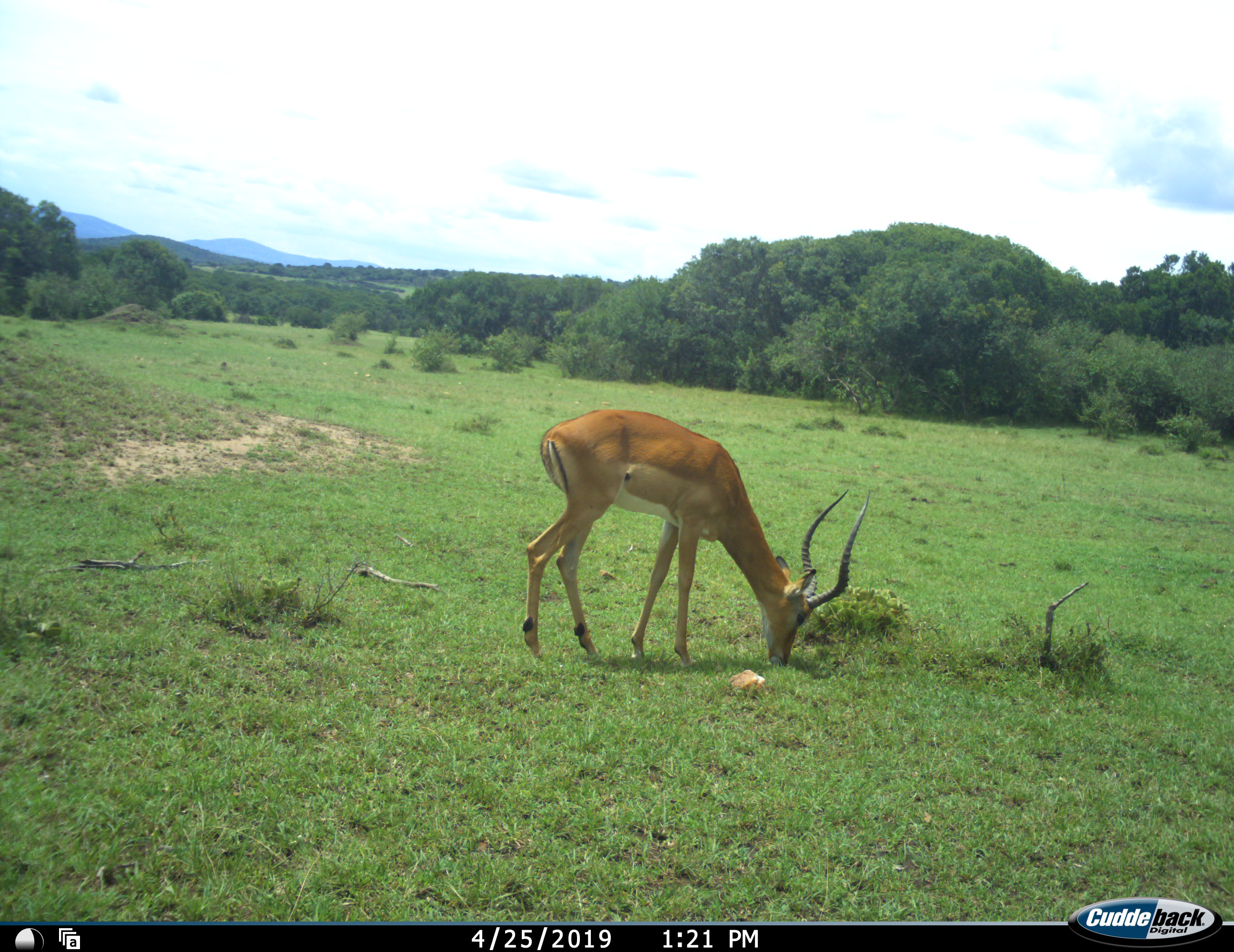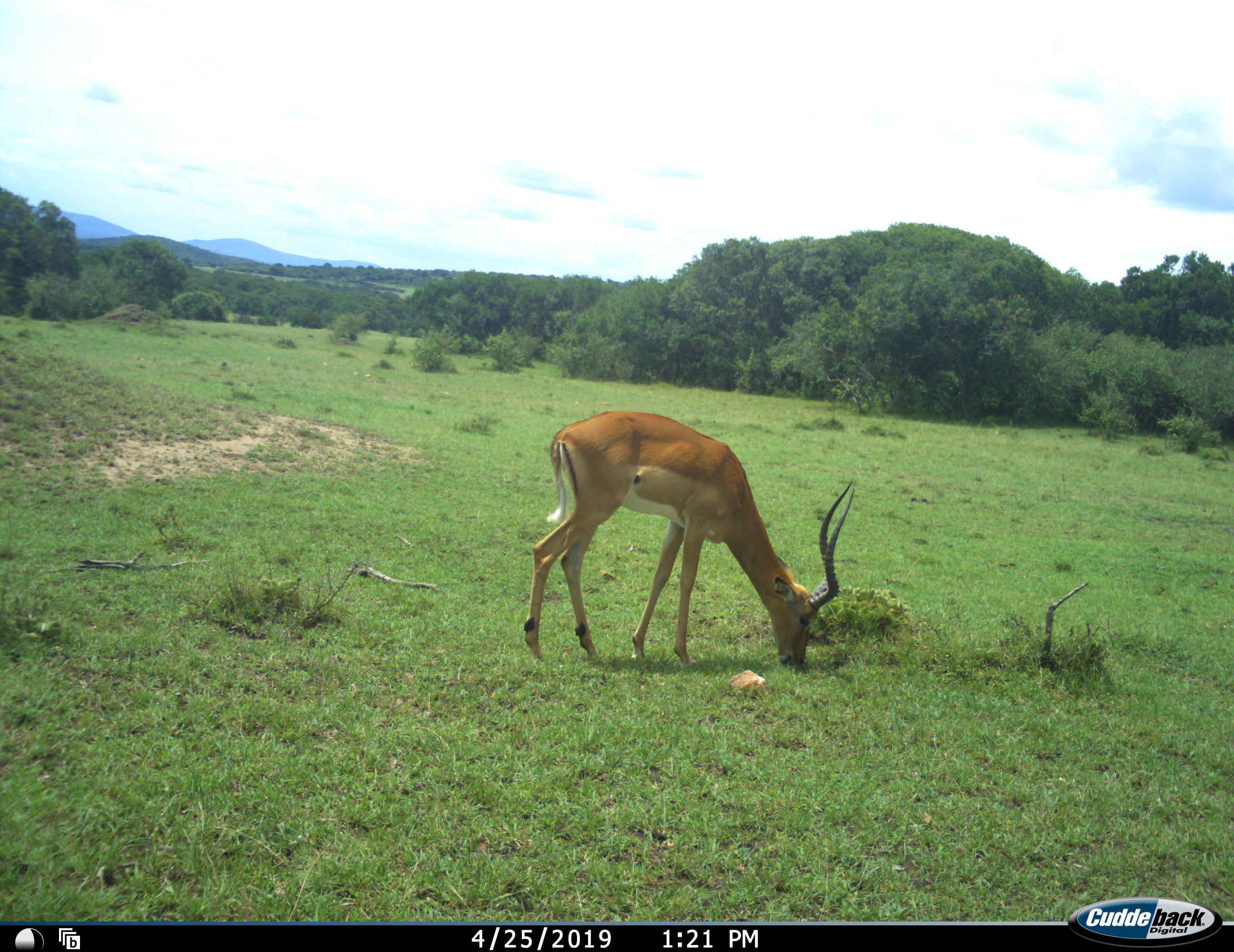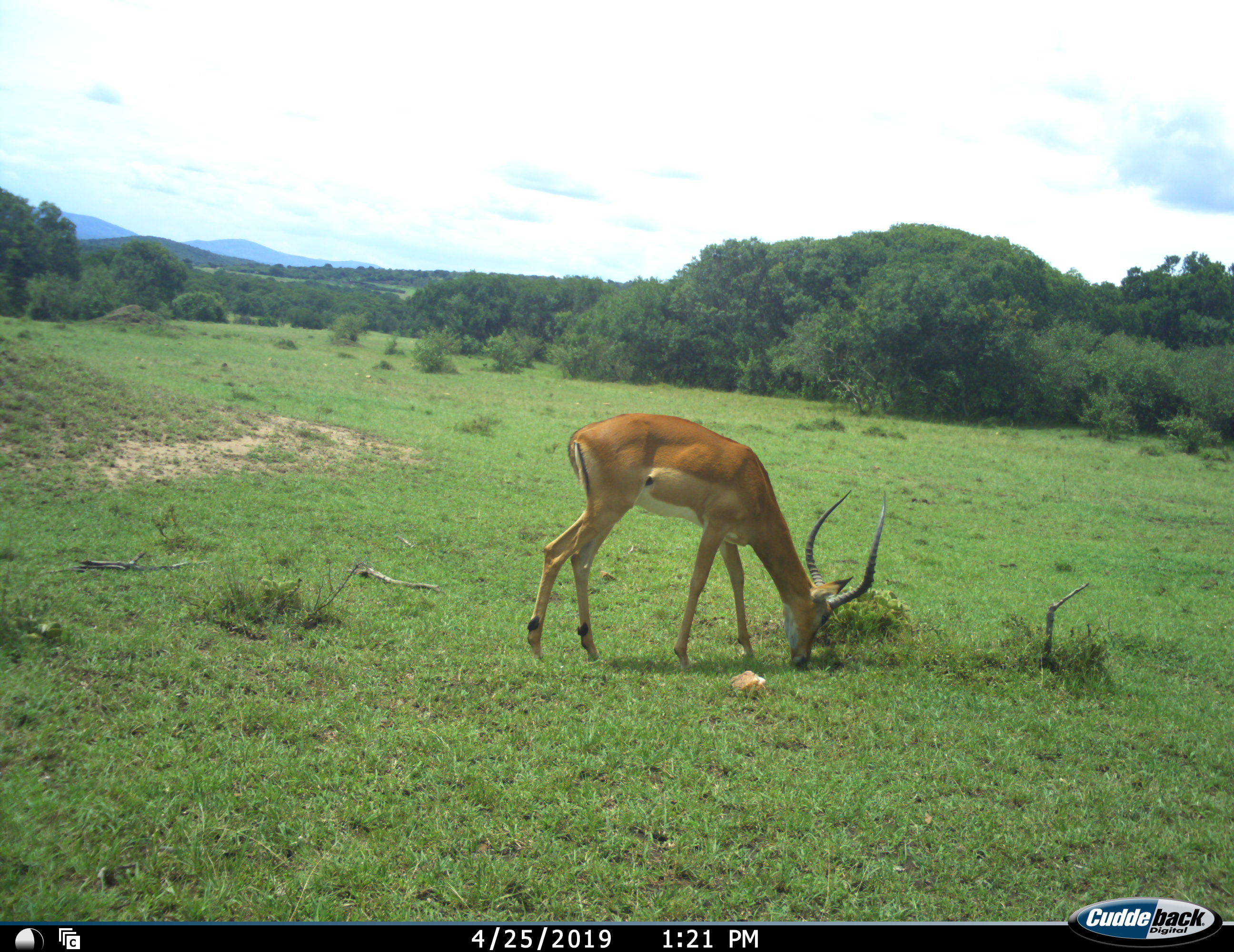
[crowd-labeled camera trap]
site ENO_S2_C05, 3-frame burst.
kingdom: Animalia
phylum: Chordata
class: Mammalia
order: Artiodactyla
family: Bovidae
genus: Aepyceros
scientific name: Aepyceros melampus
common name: impala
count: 1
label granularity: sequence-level